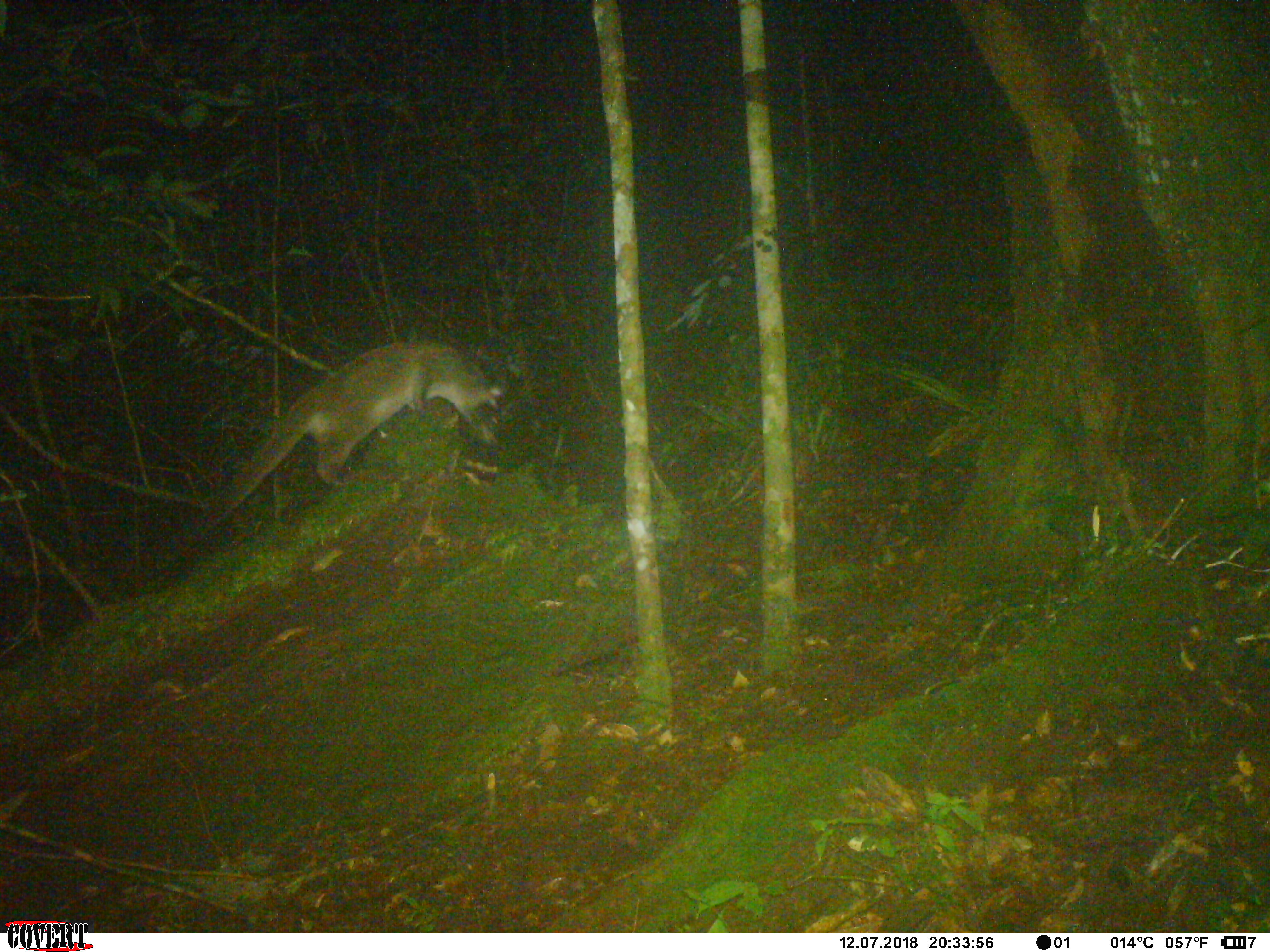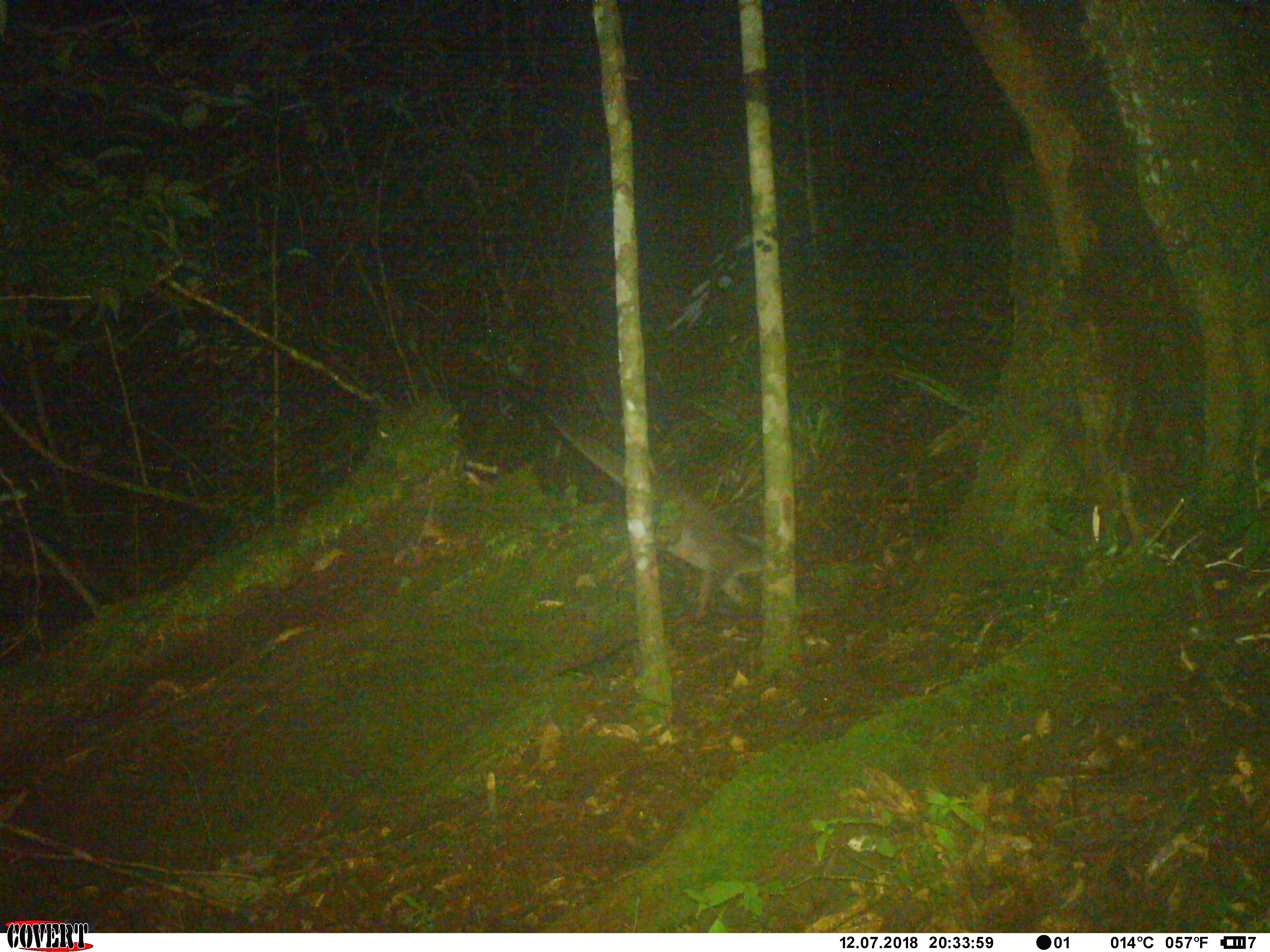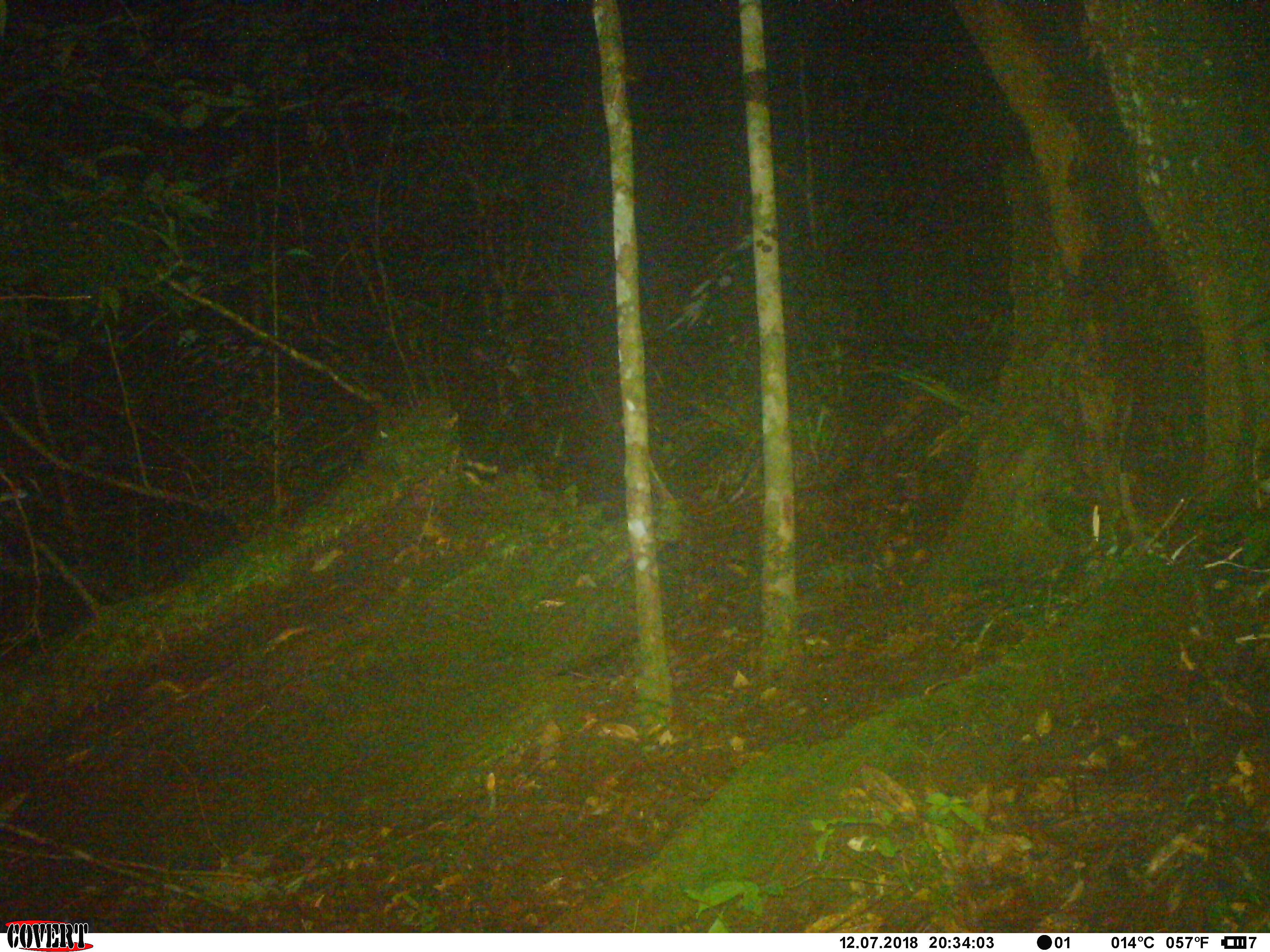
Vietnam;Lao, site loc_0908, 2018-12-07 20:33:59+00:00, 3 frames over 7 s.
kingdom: Animalia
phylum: Chordata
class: Mammalia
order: Carnivora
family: Viverridae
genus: Paguma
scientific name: Paguma larvata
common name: masked palm civet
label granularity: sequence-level